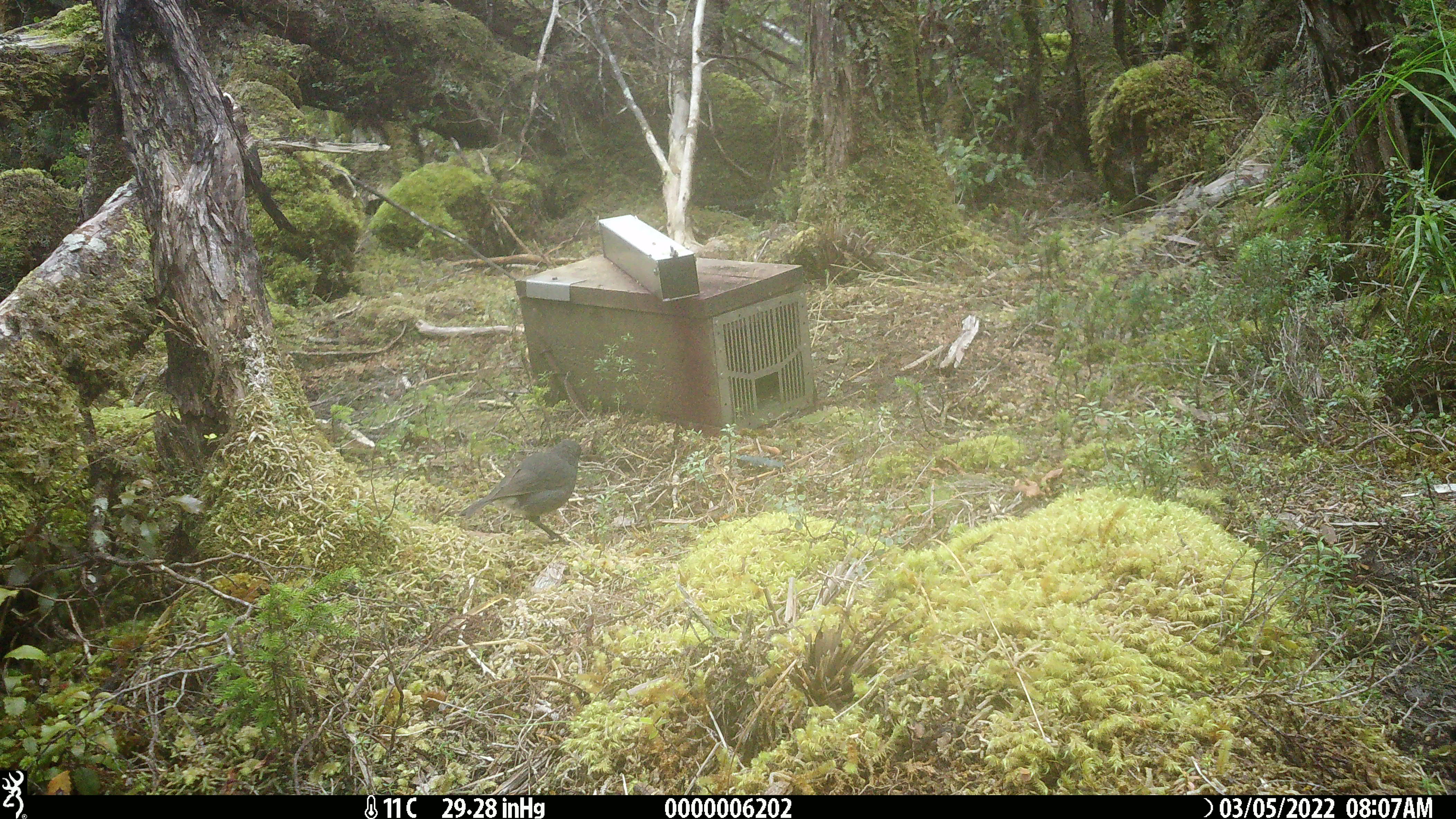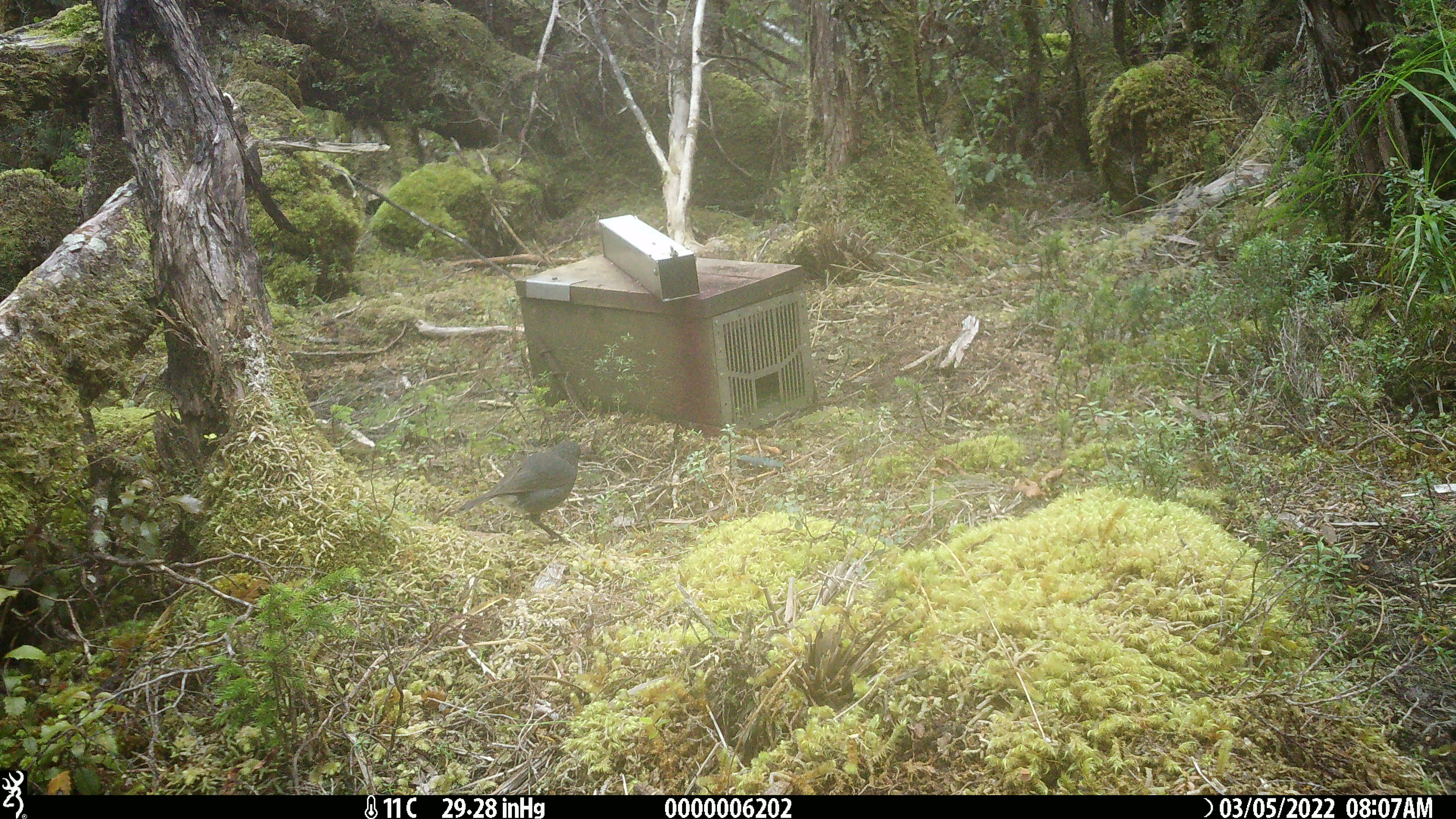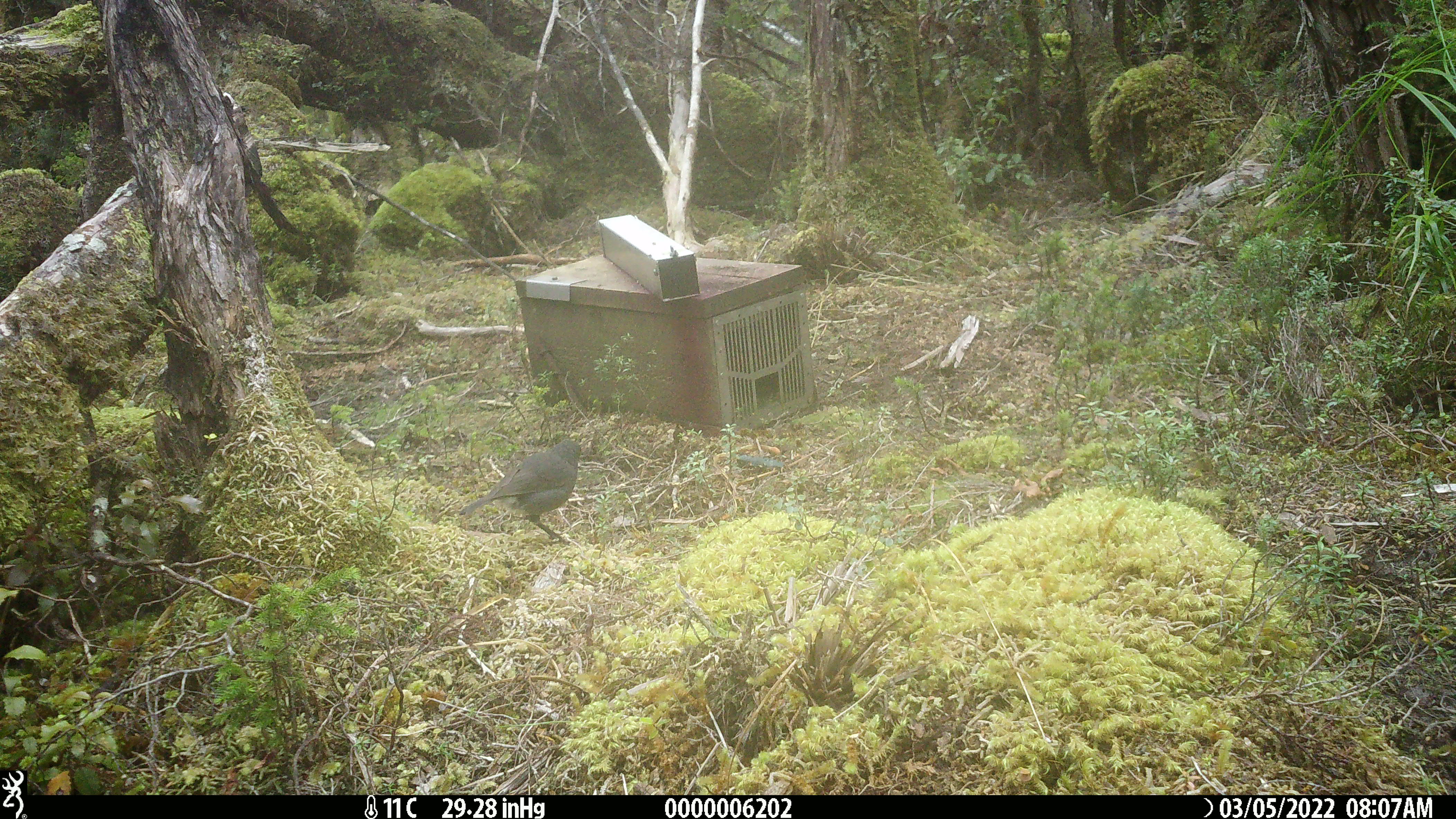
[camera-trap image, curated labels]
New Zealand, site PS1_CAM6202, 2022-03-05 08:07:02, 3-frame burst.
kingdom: Animalia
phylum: Chordata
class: Aves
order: Passeriformes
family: Petroicidae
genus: Petroica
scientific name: Petroica australis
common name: new zealand robin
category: robin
Robin (new zealand robin) (Petroica australis).